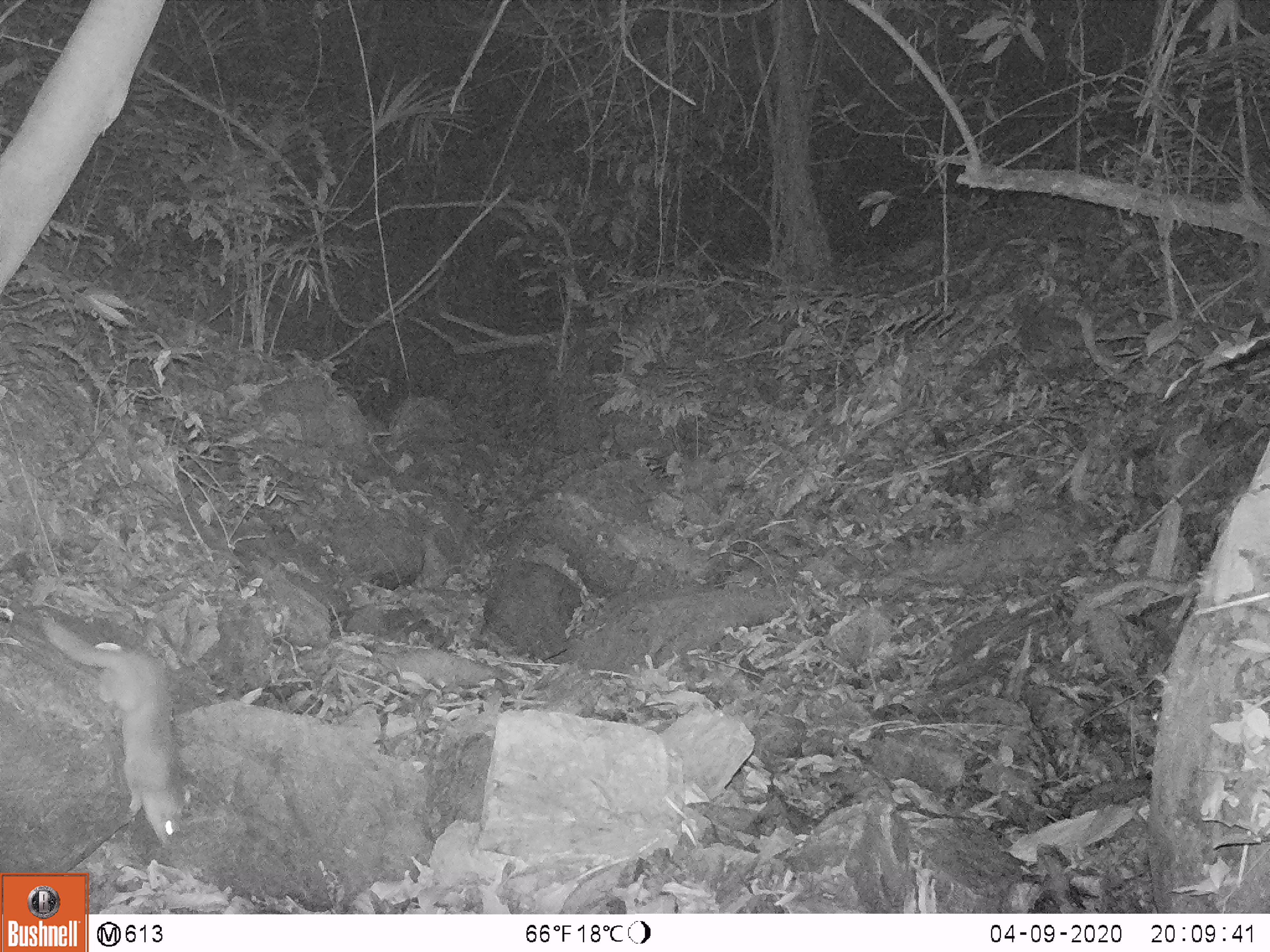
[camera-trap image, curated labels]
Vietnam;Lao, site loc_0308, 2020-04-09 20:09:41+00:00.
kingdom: Animalia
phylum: Chordata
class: Mammalia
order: Carnivora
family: Mustelidae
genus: Melogale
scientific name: Melogale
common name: ferret badger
Ferret badger (Melogale). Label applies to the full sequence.